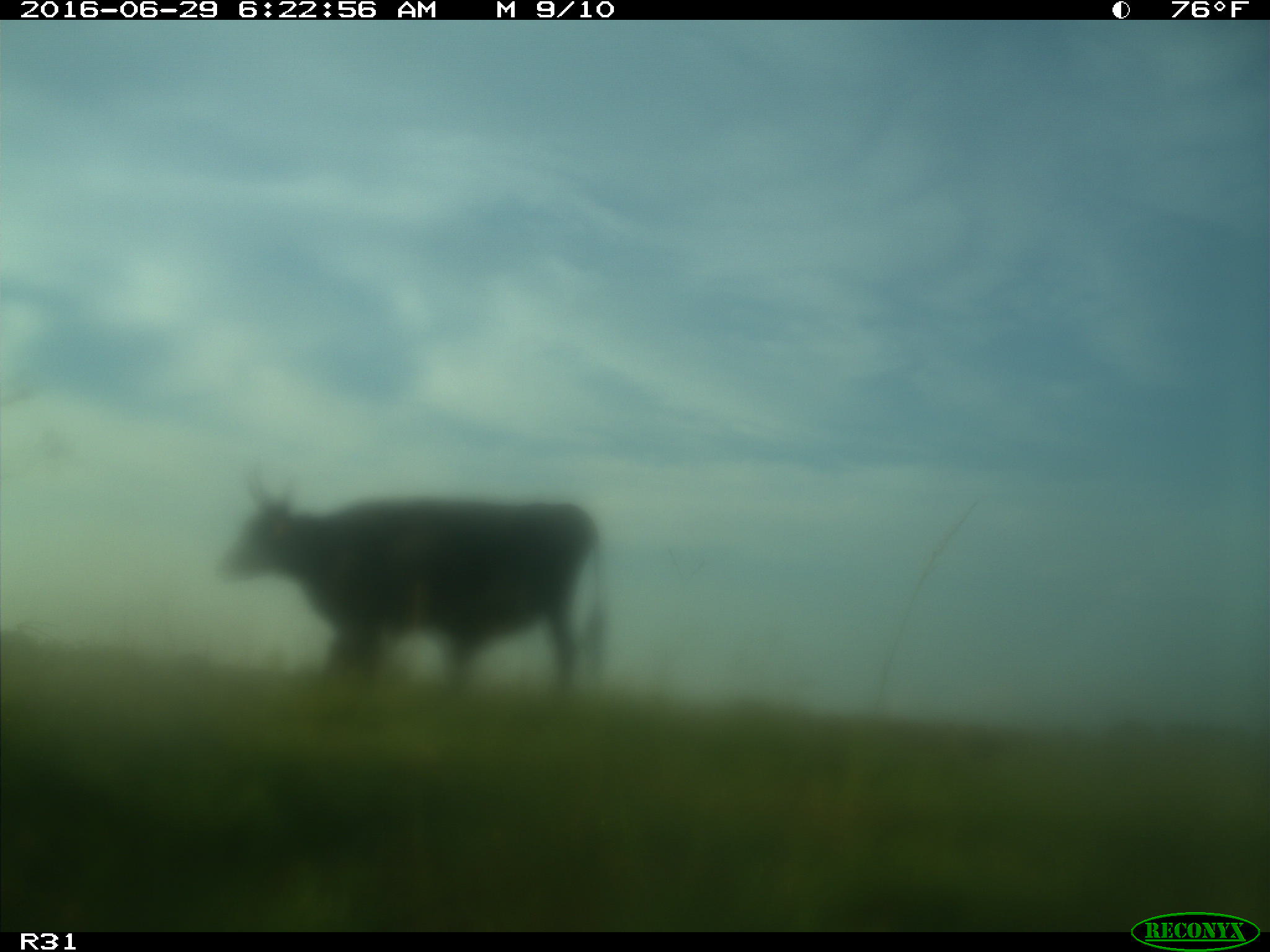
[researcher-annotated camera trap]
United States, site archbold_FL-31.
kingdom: Animalia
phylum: Chordata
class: Mammalia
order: Artiodactyla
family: Bovidae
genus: Bos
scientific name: Bos taurus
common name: domestic cow